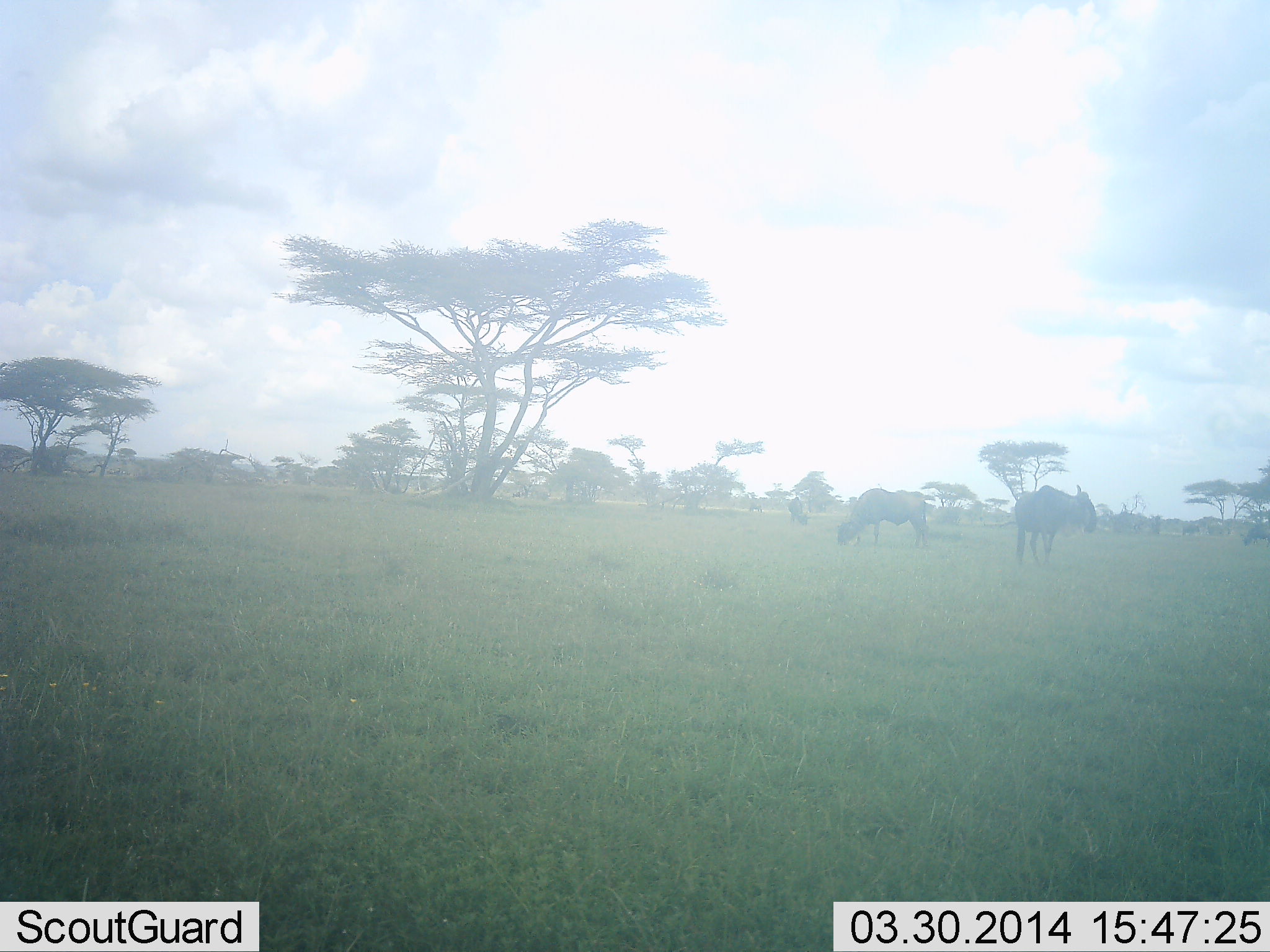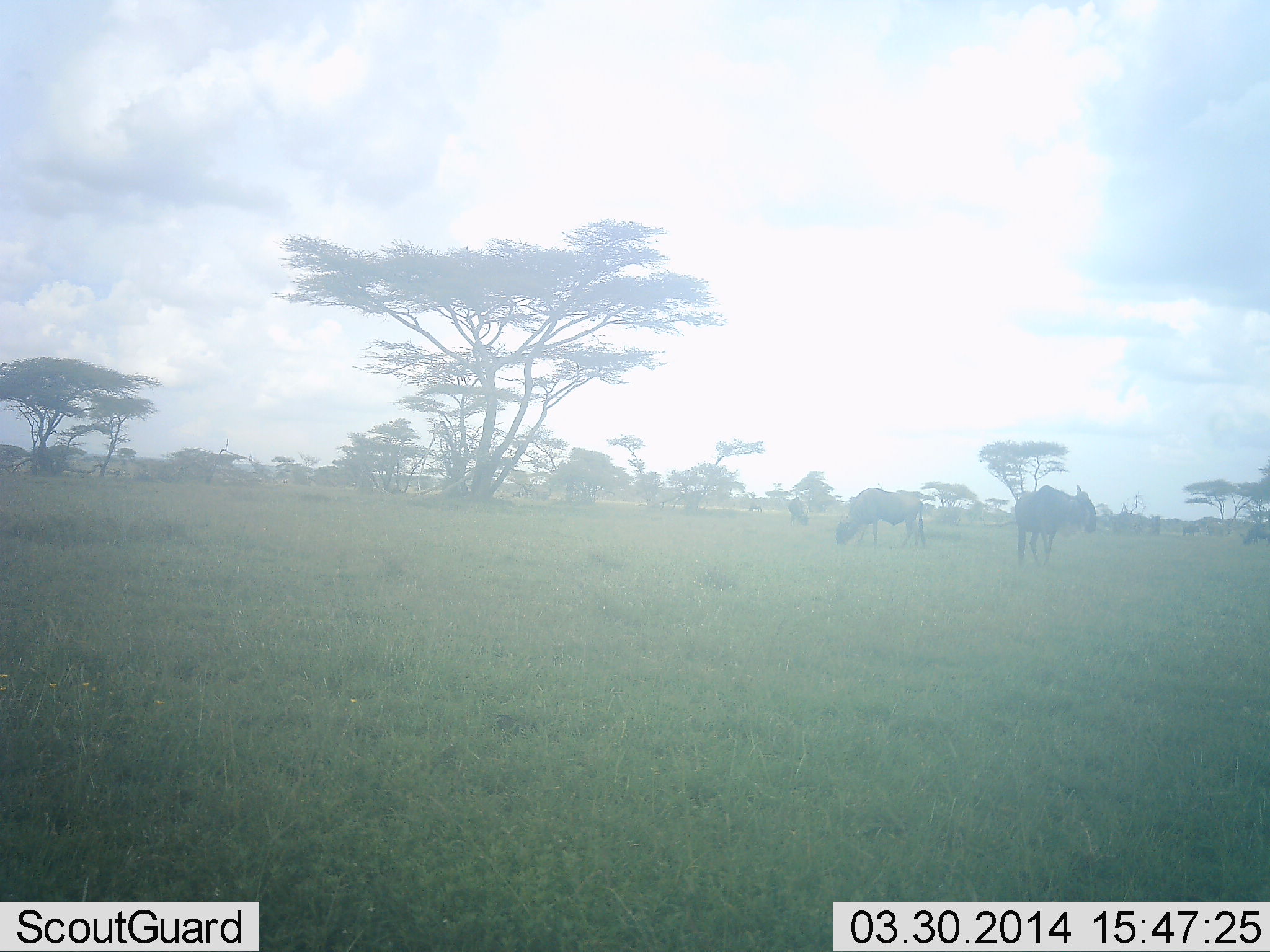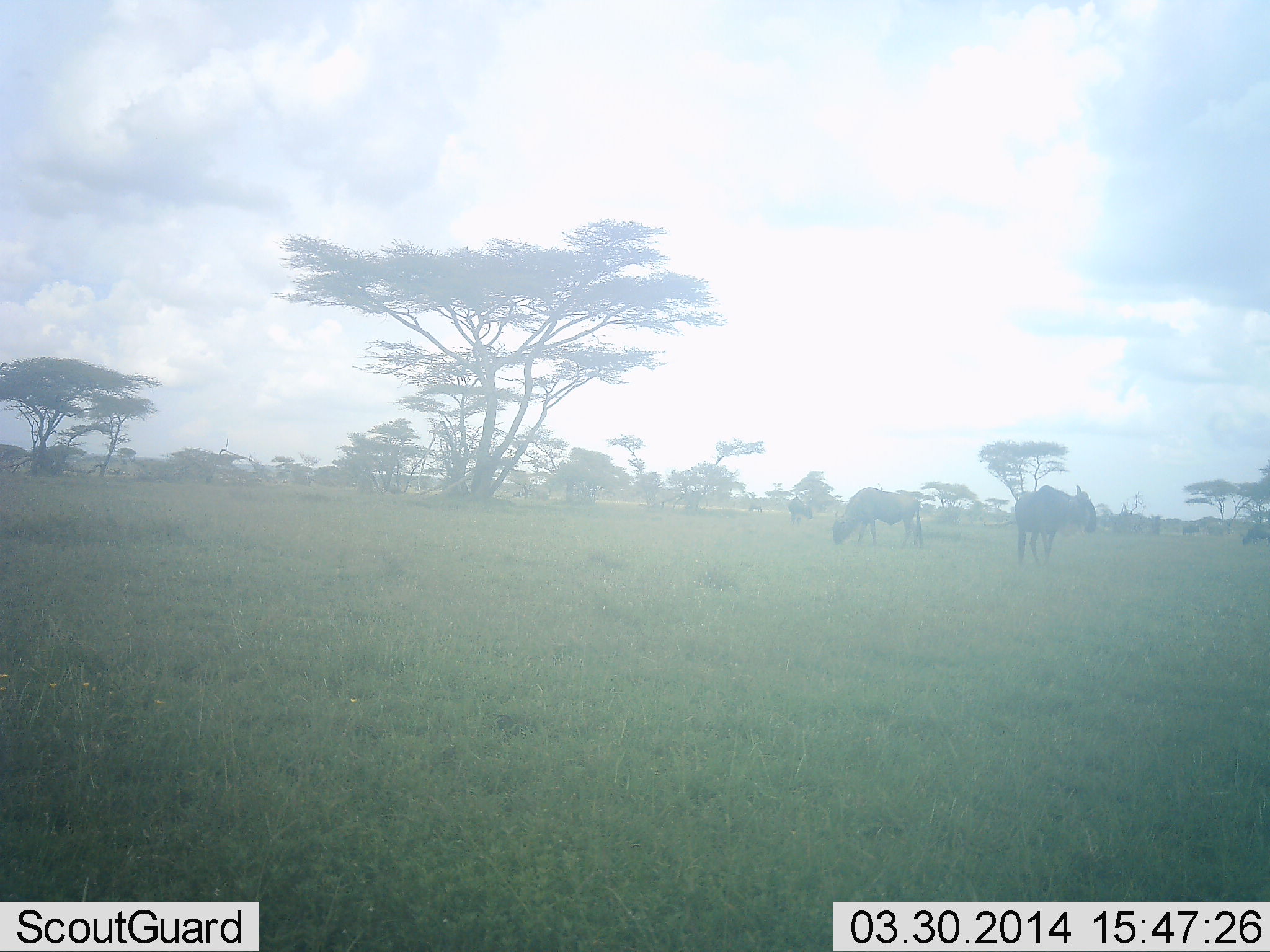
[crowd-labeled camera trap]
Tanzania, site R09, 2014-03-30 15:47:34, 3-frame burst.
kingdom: Animalia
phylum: Chordata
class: Mammalia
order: Artiodactyla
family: Bovidae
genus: Connochaetes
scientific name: Connochaetes taurinus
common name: blue wildebeest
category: wildebeest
Wildebeest (blue wildebeest) (Connochaetes taurinus), count 3. Behavior (volunteer vote fractions): standing 70%, resting 0%, moving 0%, interacting 0%. Young present (vote fraction): 0%. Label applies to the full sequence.